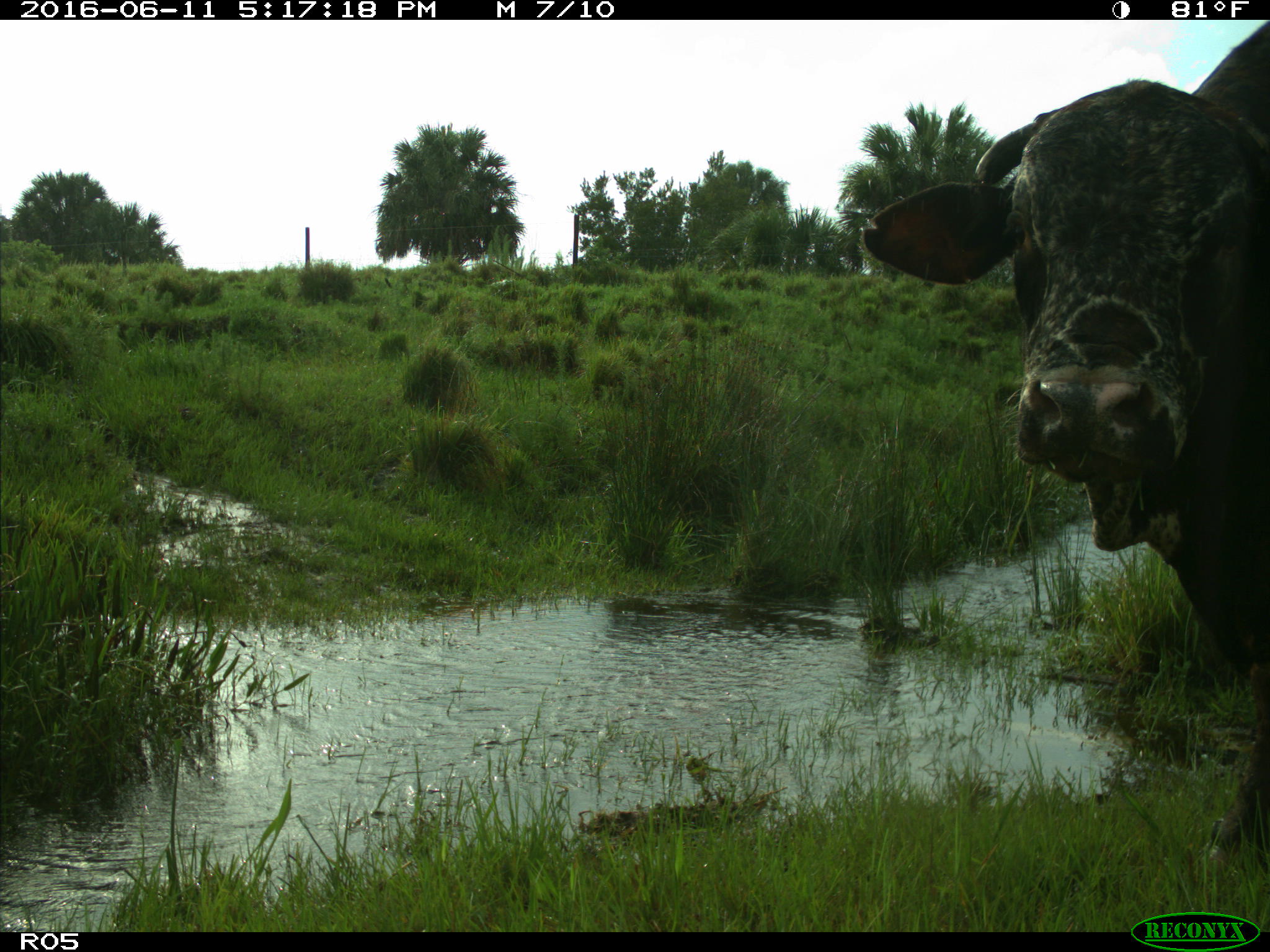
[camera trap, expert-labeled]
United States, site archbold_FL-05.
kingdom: Animalia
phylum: Chordata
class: Mammalia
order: Artiodactyla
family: Bovidae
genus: Bos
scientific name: Bos taurus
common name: domestic cow